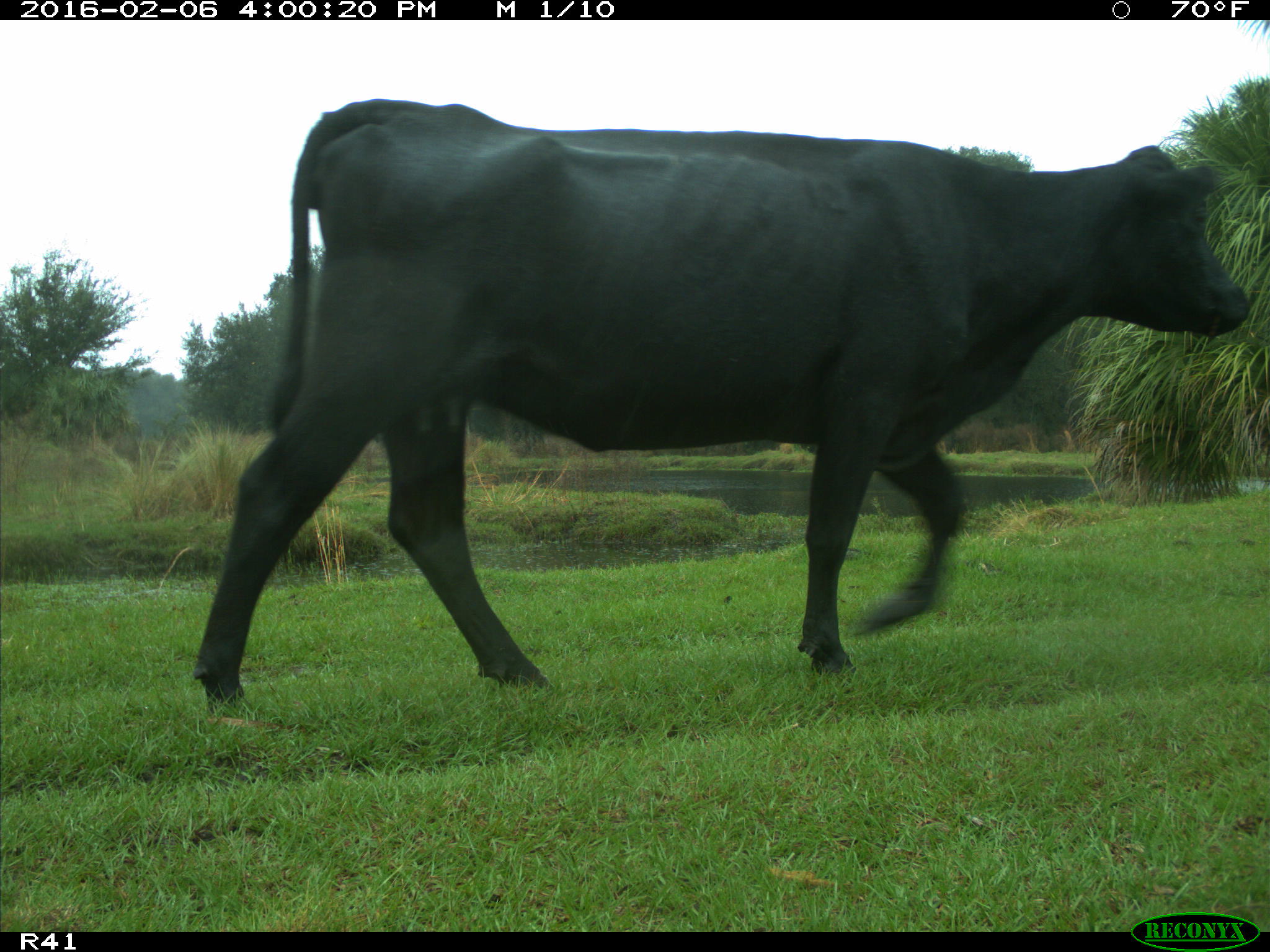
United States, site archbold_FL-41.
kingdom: Animalia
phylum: Chordata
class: Mammalia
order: Artiodactyla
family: Bovidae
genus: Bos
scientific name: Bos taurus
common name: domestic cow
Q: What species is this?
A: Bos taurus (domestic cow).